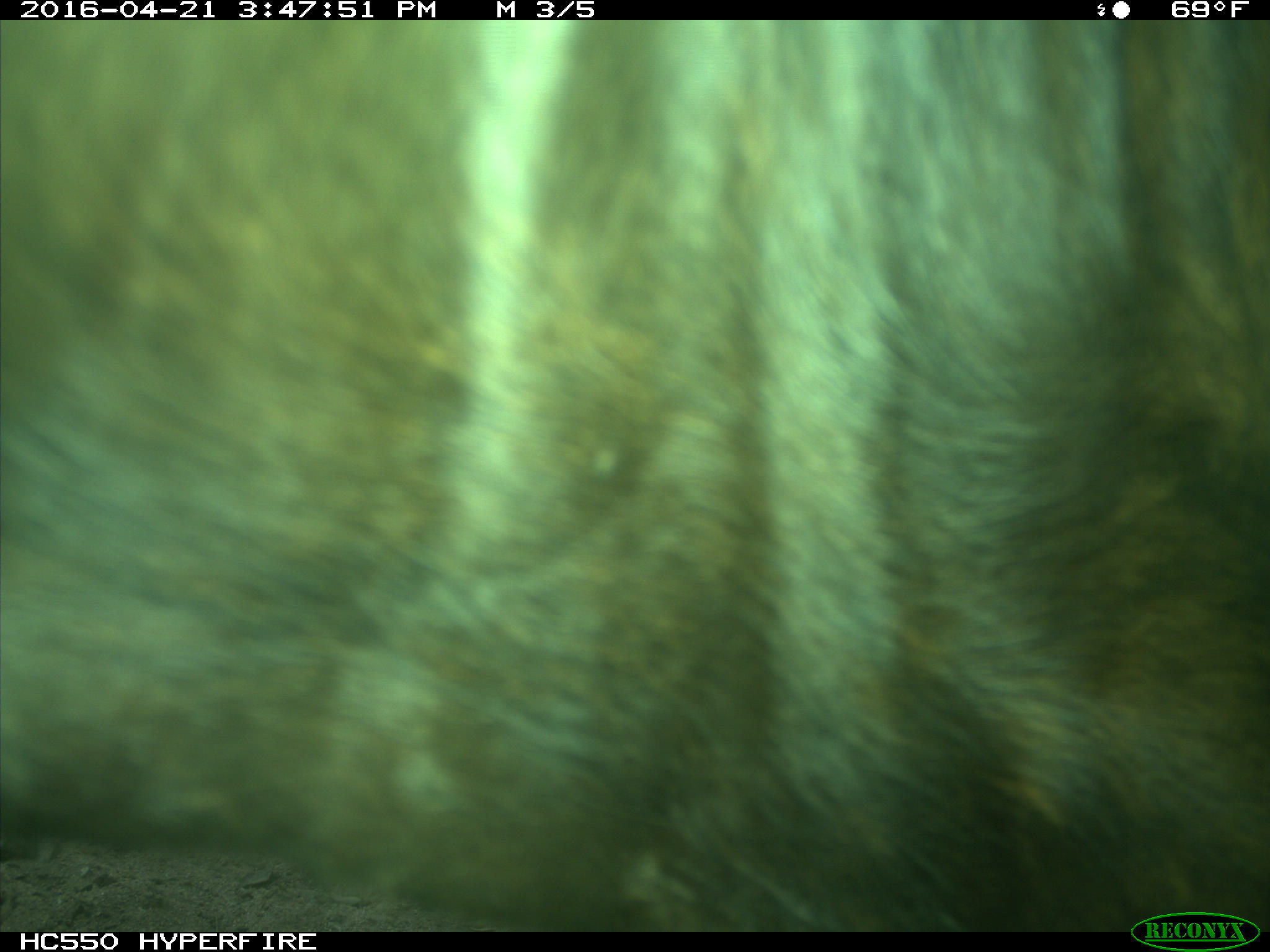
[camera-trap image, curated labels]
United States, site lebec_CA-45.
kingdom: Animalia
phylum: Chordata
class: Mammalia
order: Artiodactyla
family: Bovidae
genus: Bos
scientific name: Bos taurus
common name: domestic cow